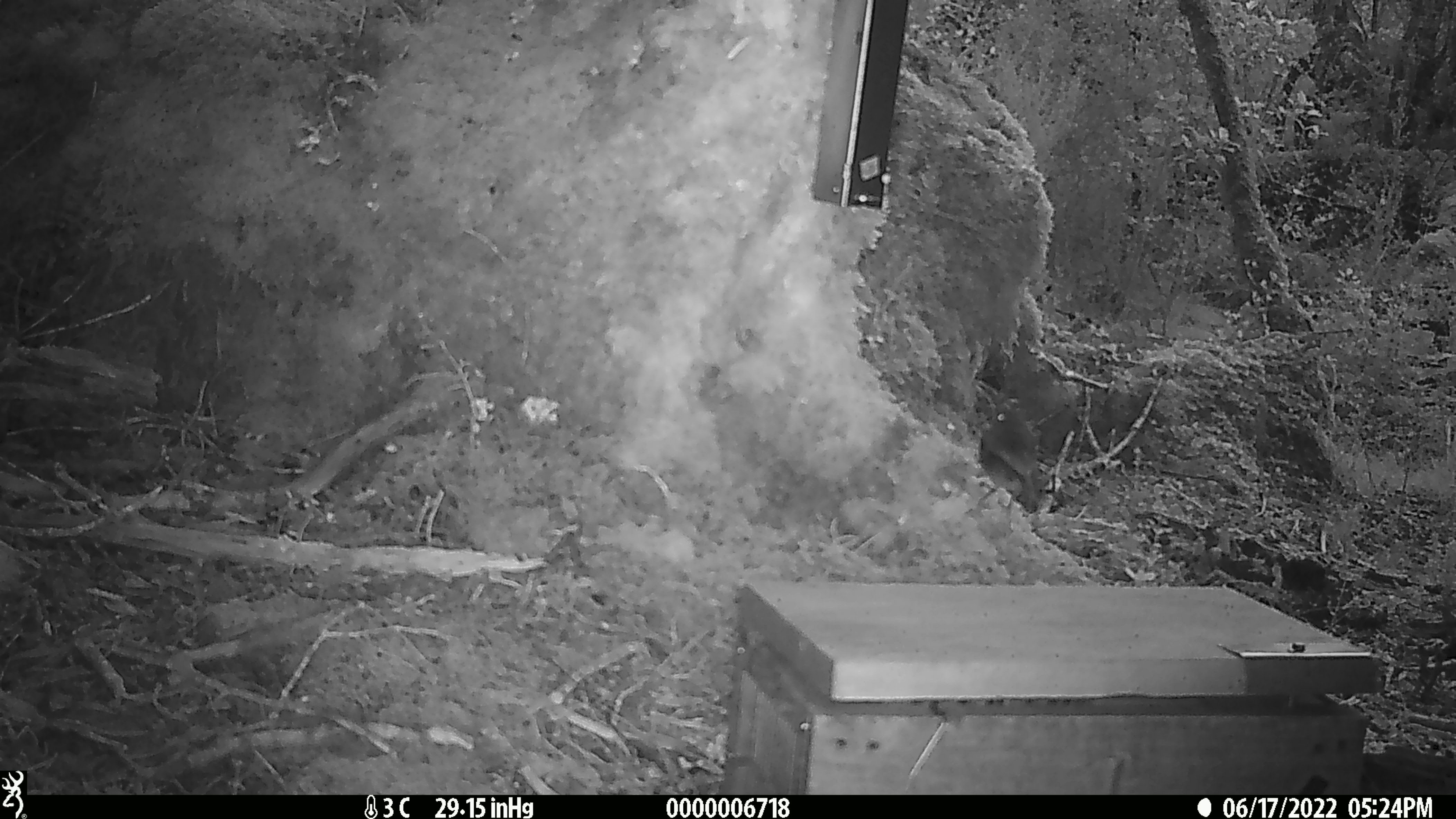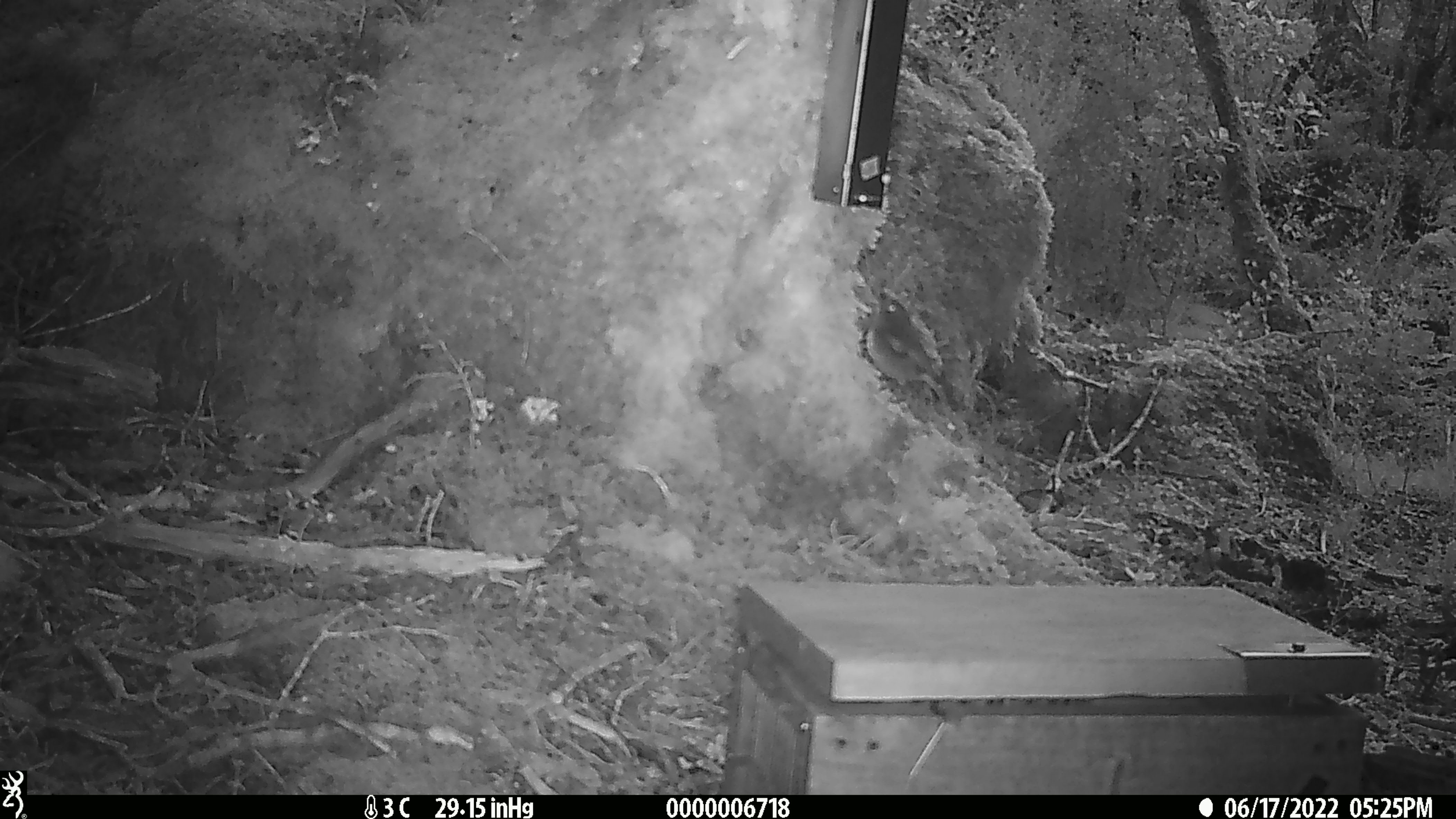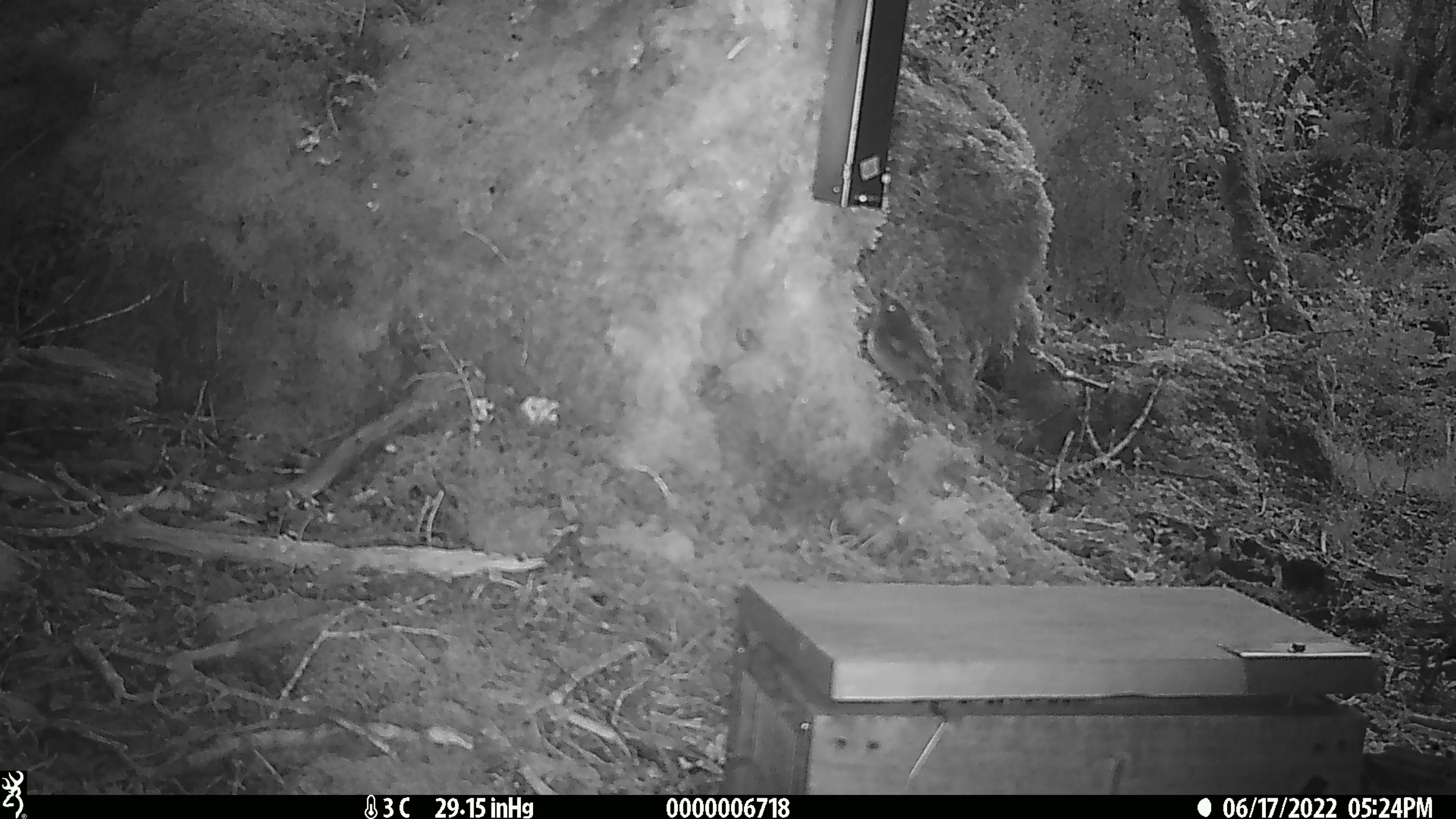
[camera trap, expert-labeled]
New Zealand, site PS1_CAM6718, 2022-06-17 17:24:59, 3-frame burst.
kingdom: Animalia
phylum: Chordata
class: Aves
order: Passeriformes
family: Petroicidae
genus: Petroica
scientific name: Petroica australis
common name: new zealand robin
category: robin